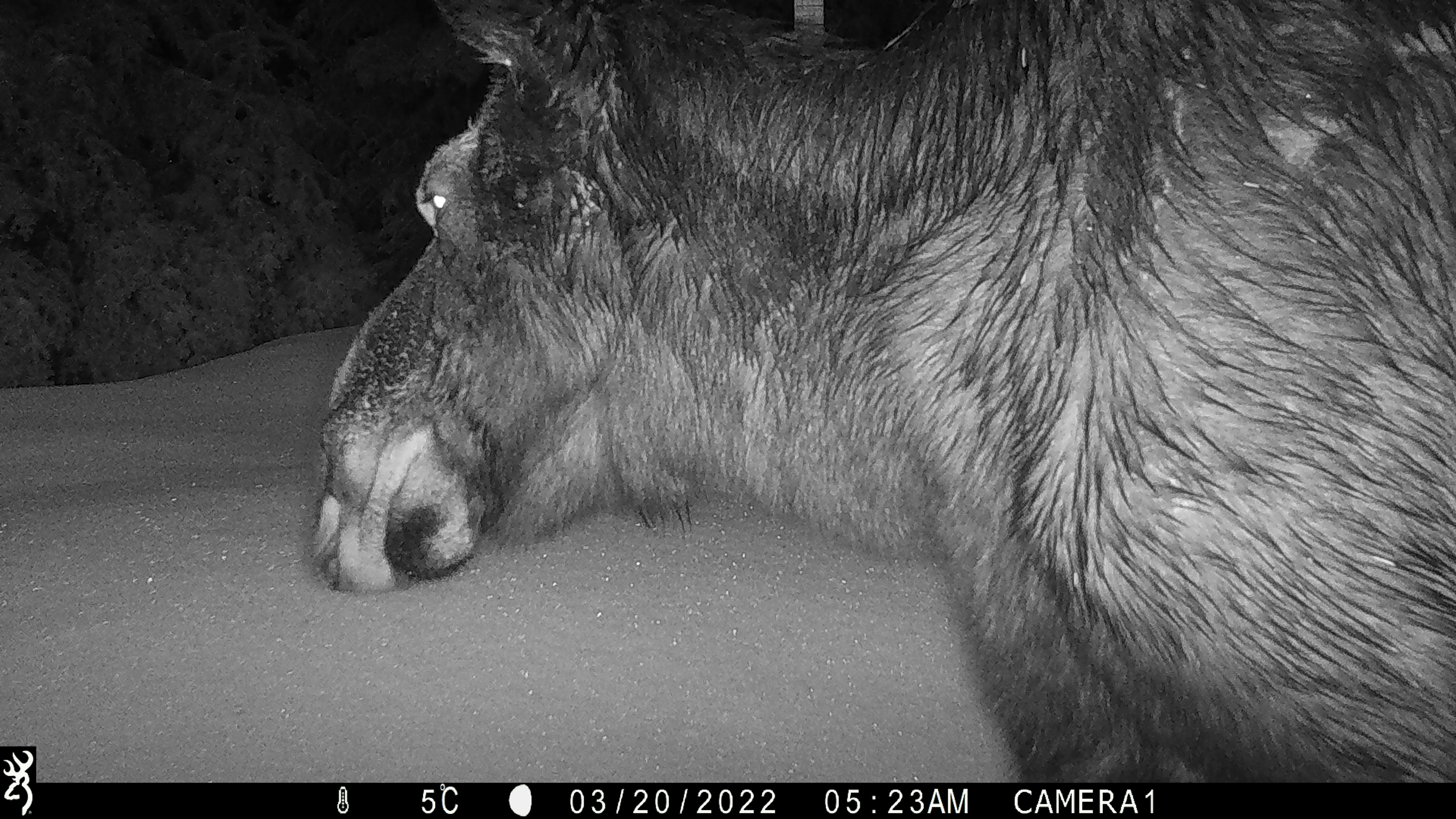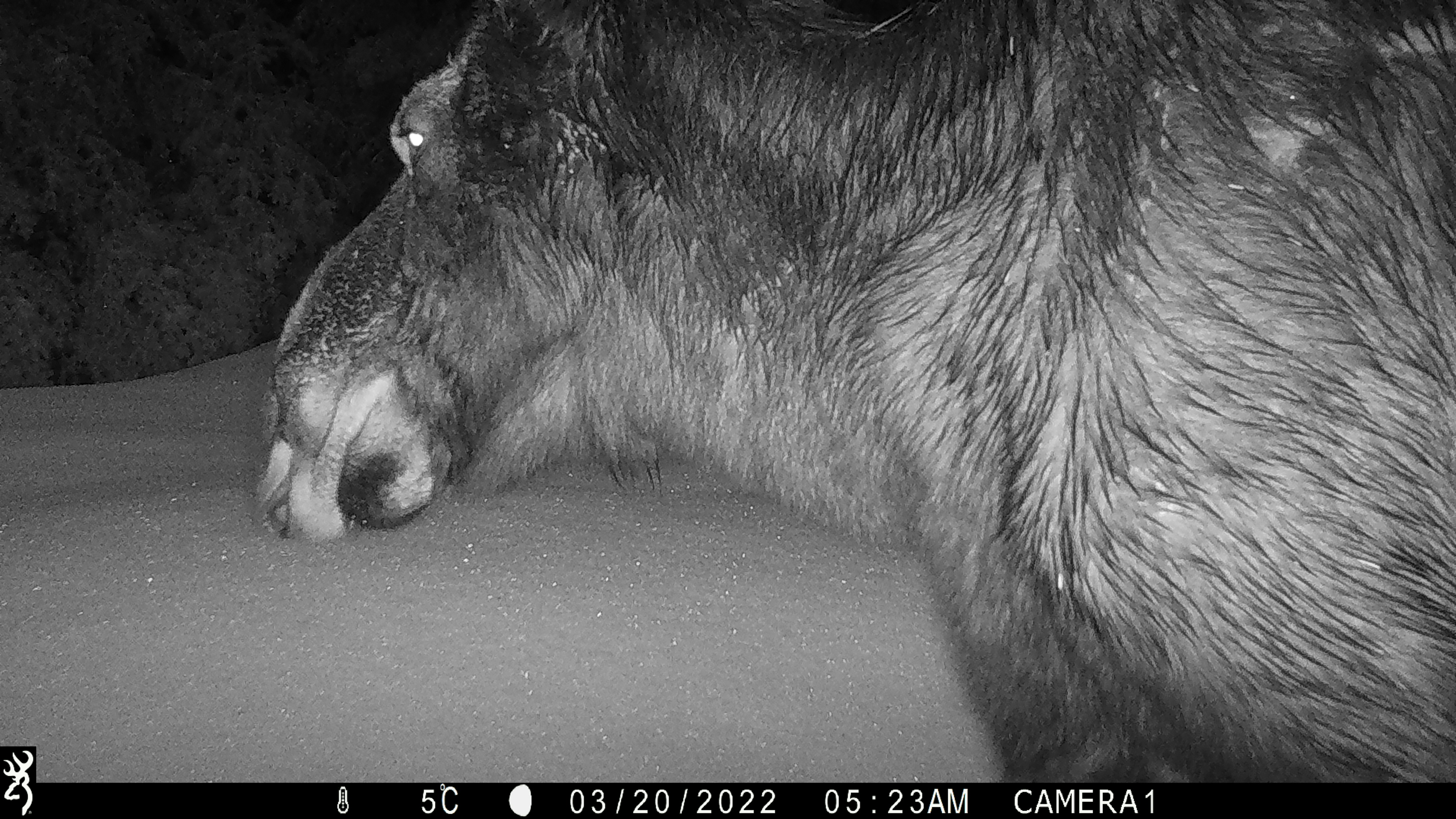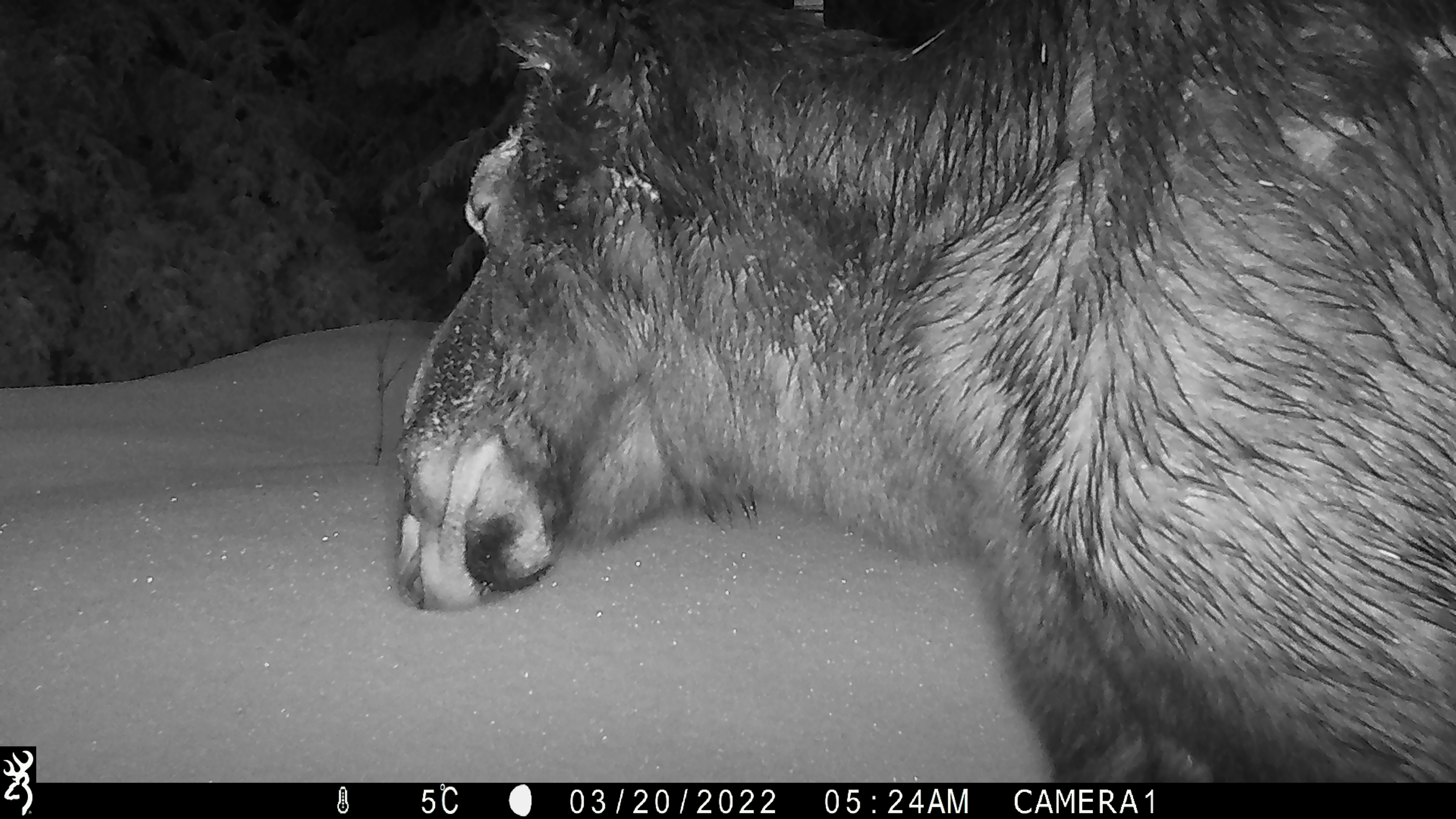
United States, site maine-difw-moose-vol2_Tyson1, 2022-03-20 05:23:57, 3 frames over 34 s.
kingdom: Animalia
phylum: Chordata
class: Mammalia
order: Artiodactyla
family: Cervidae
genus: Alces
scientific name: Alces alces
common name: moose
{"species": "moose (Alces alces)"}